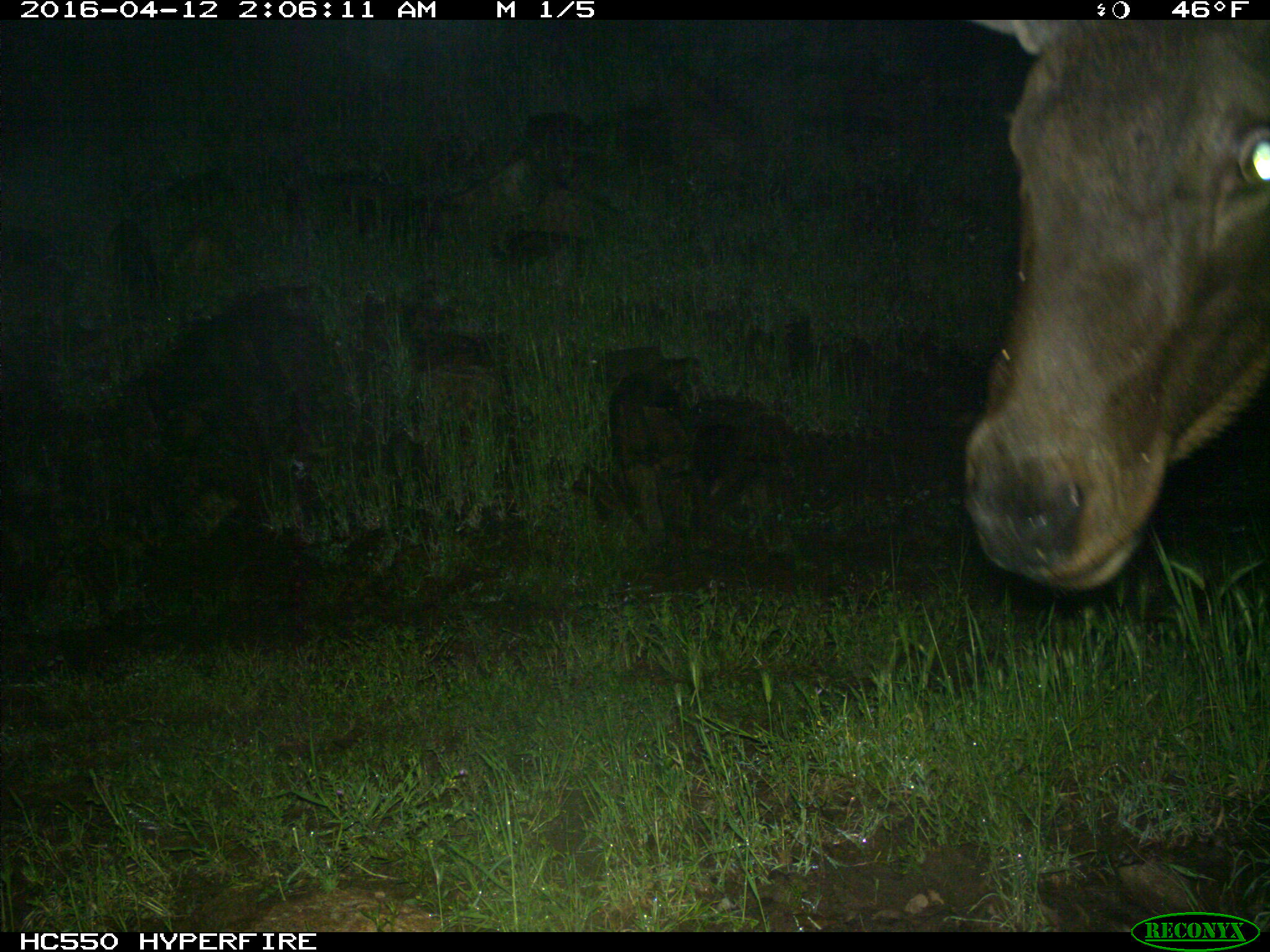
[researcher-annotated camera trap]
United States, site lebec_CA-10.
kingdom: Animalia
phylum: Chordata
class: Mammalia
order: Artiodactyla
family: Cervidae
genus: Cervus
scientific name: Cervus canadensis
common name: elk